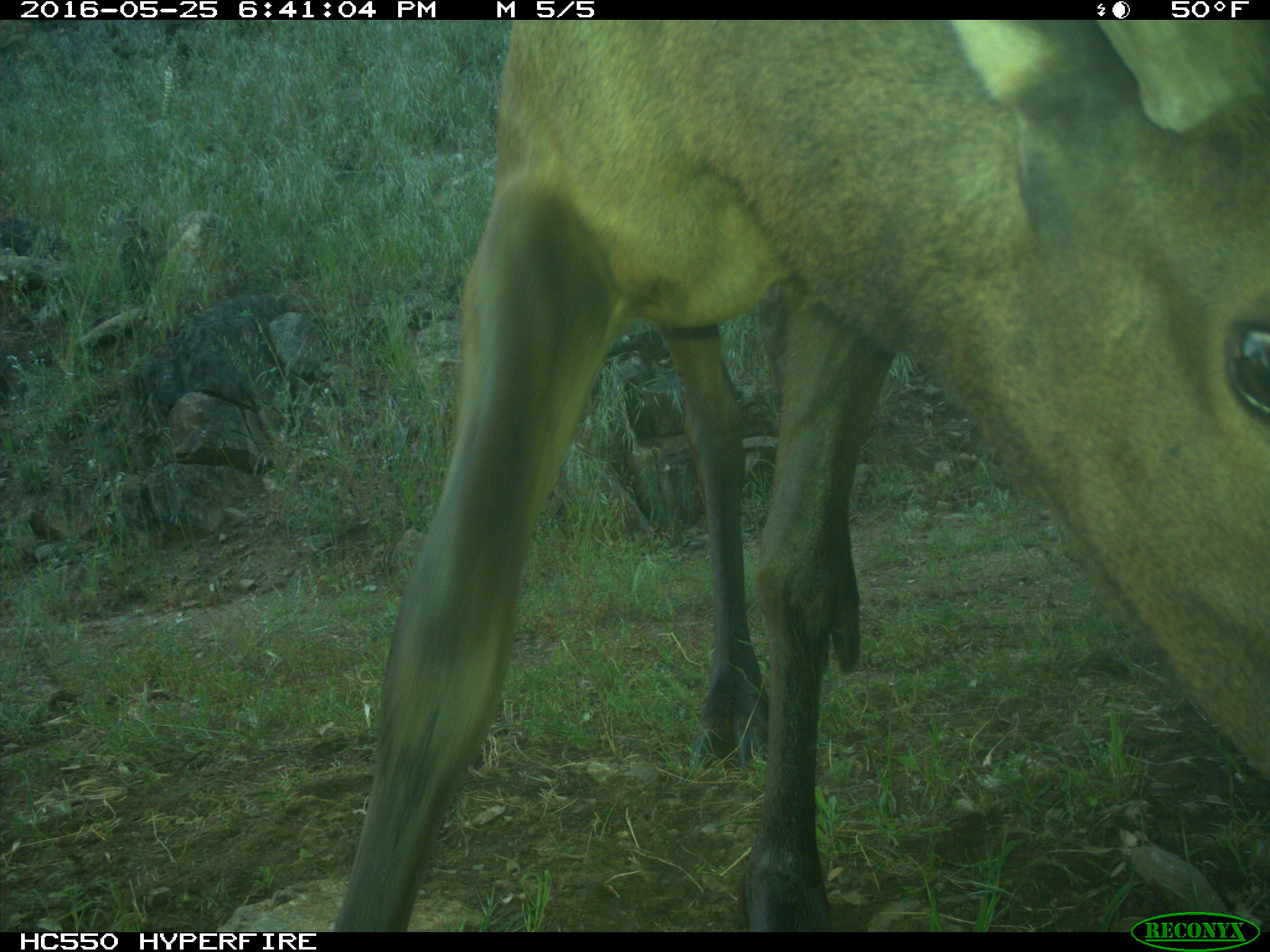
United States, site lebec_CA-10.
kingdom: Animalia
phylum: Chordata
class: Mammalia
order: Artiodactyla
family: Cervidae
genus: Cervus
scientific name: Cervus canadensis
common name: elk